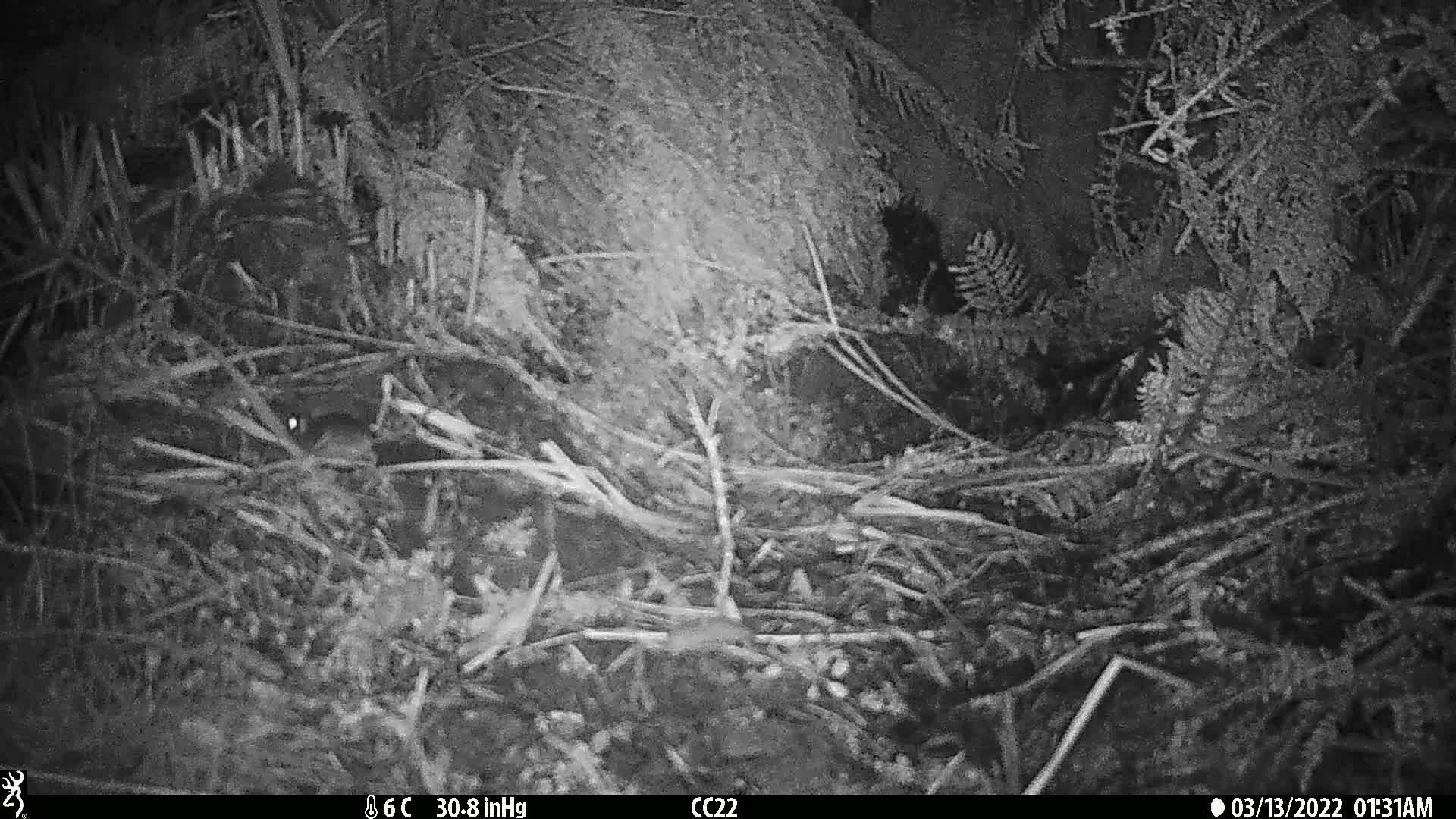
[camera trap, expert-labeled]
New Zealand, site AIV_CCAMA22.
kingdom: Animalia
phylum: Chordata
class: Mammalia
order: Rodentia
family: Muridae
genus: Mus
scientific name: Mus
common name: mouse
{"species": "mouse (Mus)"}